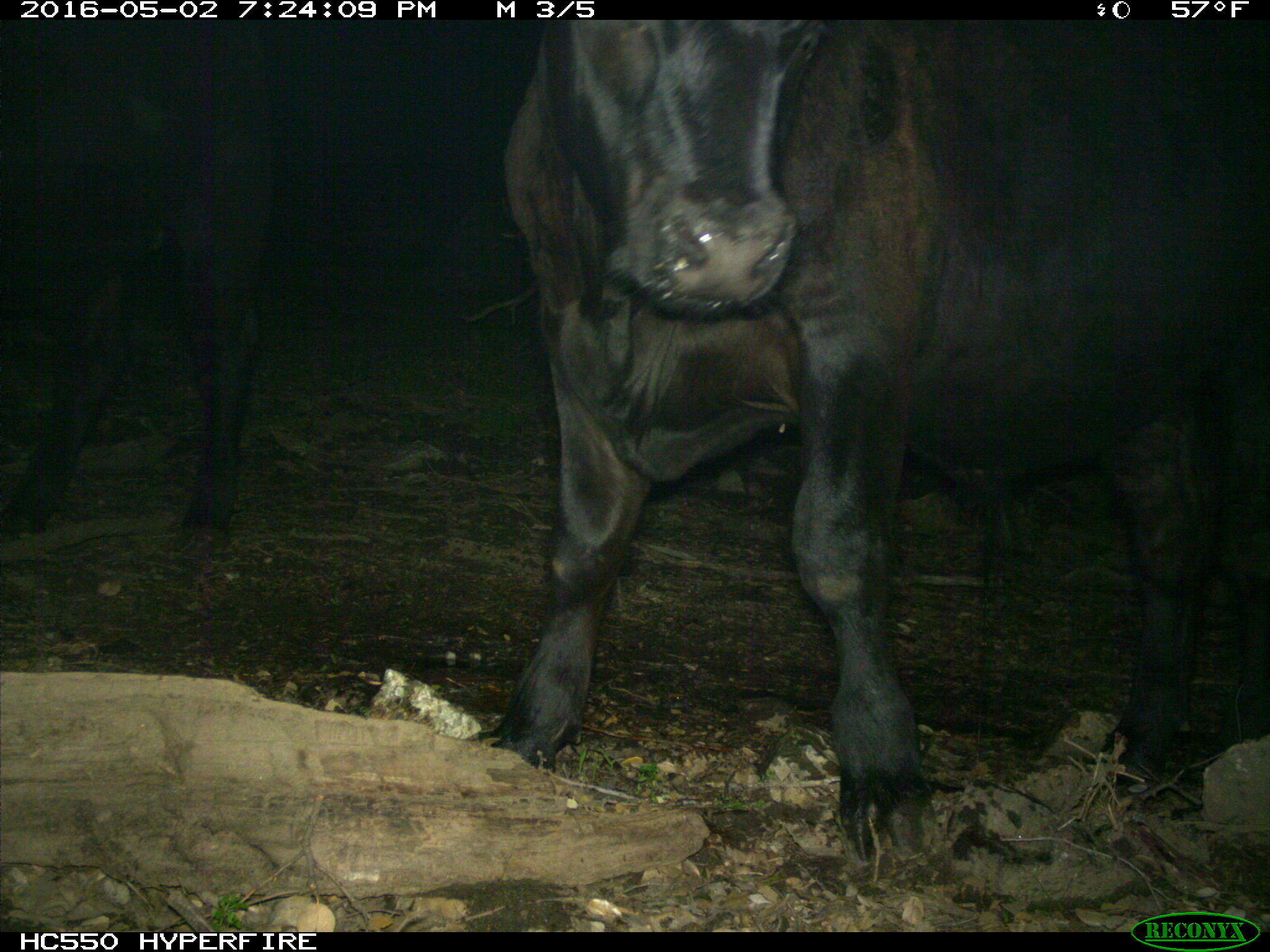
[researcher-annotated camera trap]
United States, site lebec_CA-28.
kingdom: Animalia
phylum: Chordata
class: Mammalia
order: Artiodactyla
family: Bovidae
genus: Bos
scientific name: Bos taurus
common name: domestic cow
Bos taurus (domestic cow).